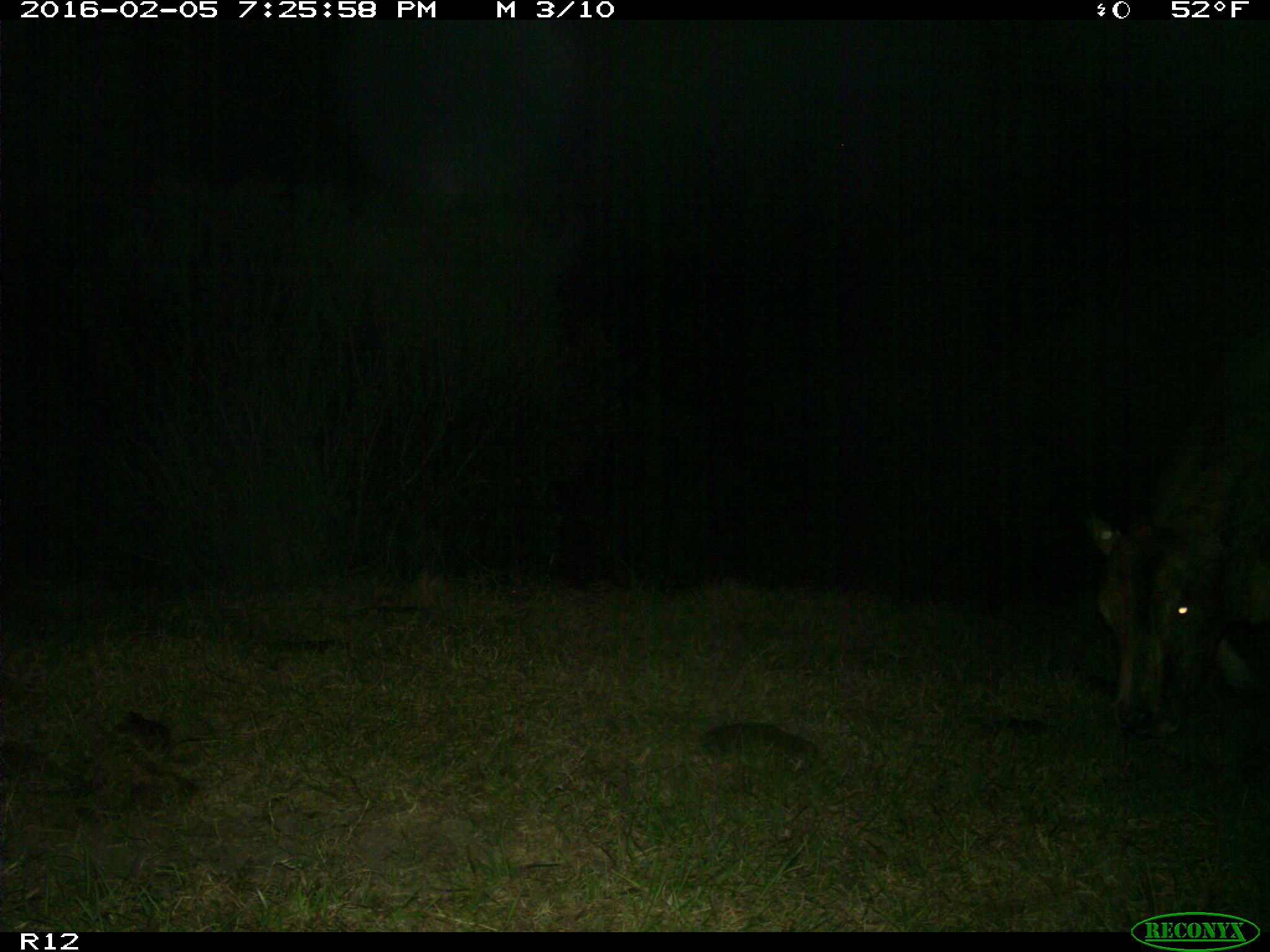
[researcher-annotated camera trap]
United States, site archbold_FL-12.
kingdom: Animalia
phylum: Chordata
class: Mammalia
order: Artiodactyla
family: Bovidae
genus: Bos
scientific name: Bos taurus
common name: domestic cow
Bos taurus (domestic cow).